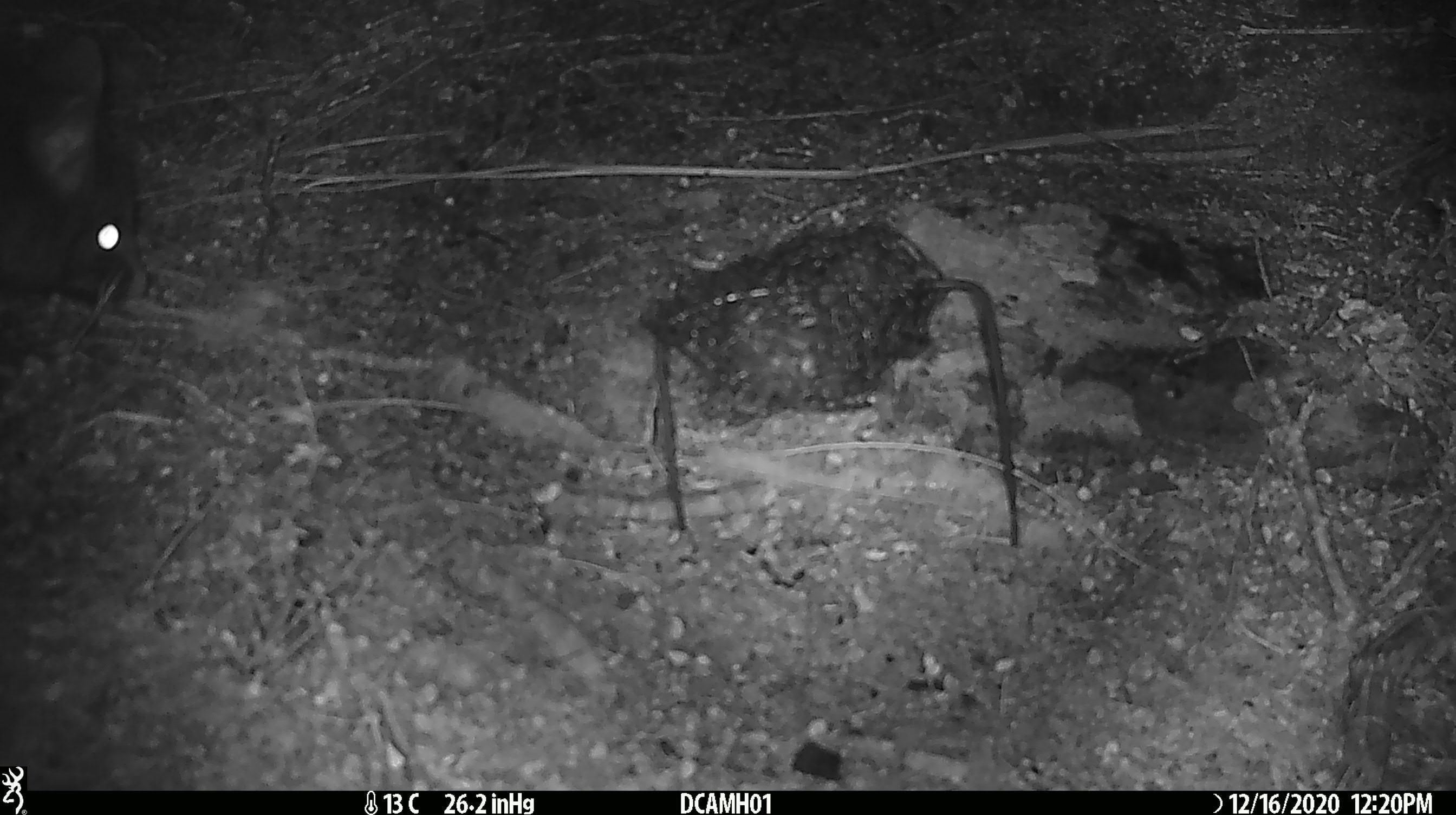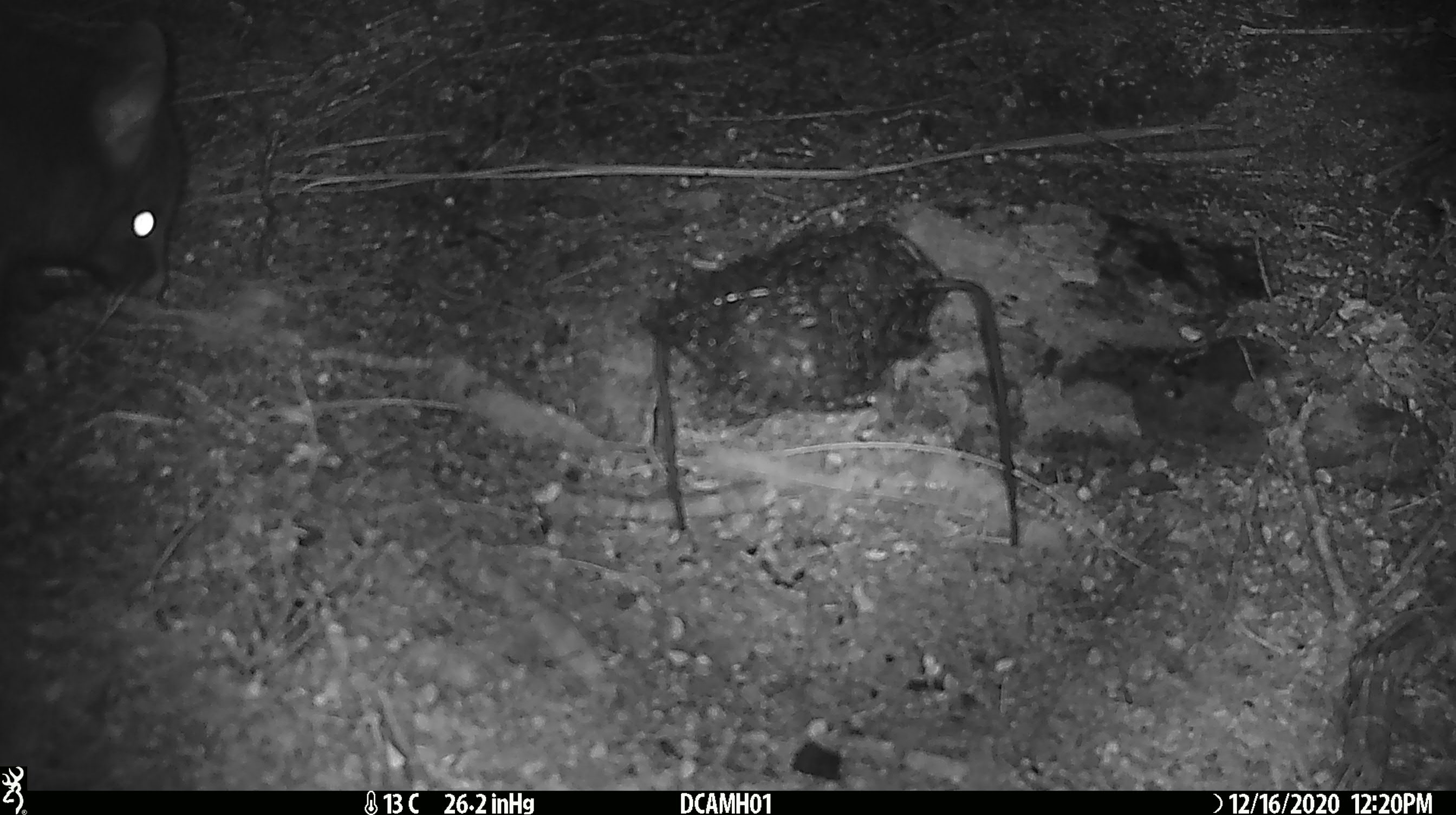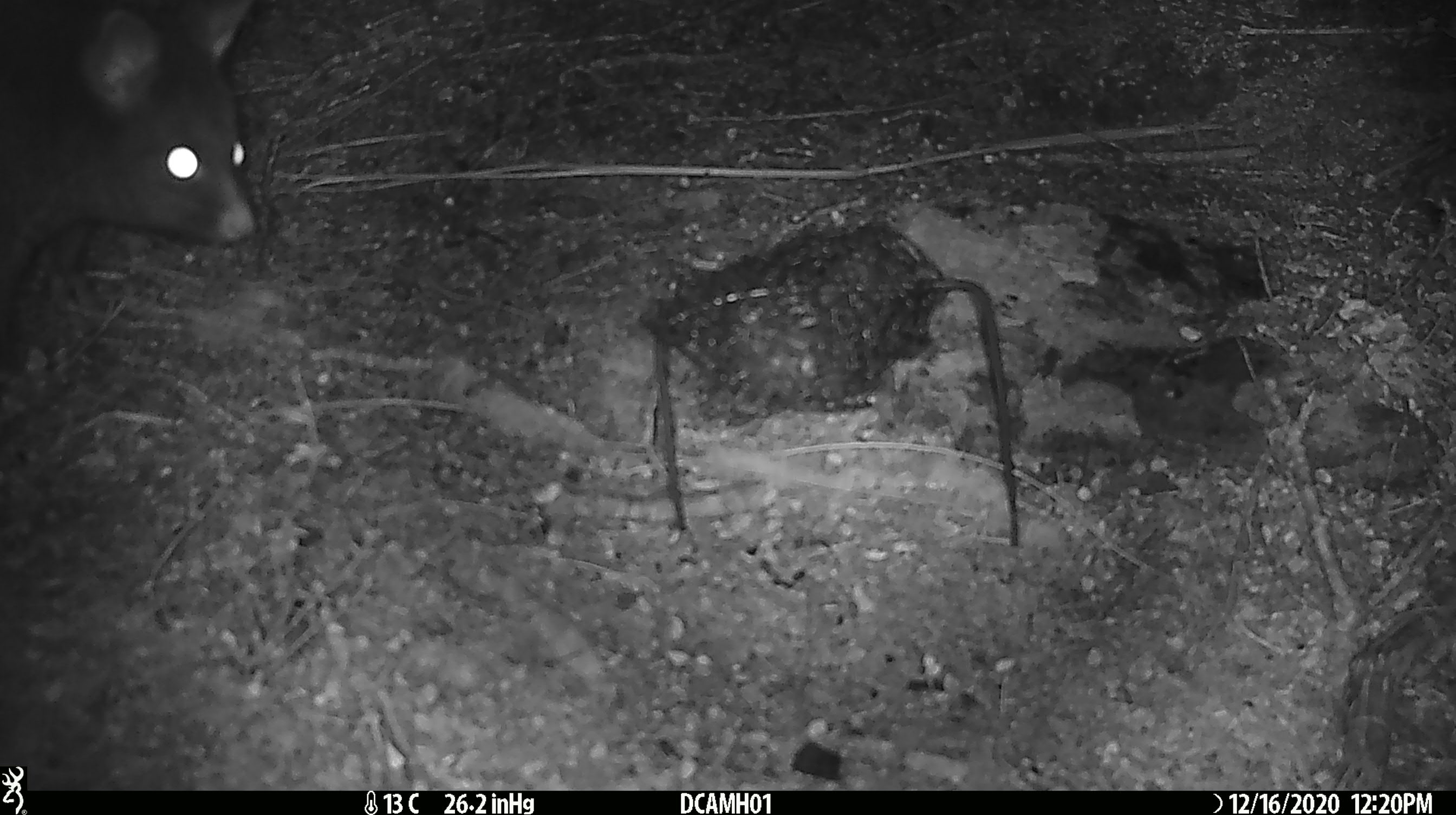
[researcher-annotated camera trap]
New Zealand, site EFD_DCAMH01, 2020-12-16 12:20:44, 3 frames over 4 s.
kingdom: Animalia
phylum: Chordata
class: Mammalia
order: Diprotodontia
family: Phalangeridae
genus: Trichosurus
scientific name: Trichosurus vulpecula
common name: common brushtail possum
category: possum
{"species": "possum (common brushtail possum) (Trichosurus vulpecula)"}